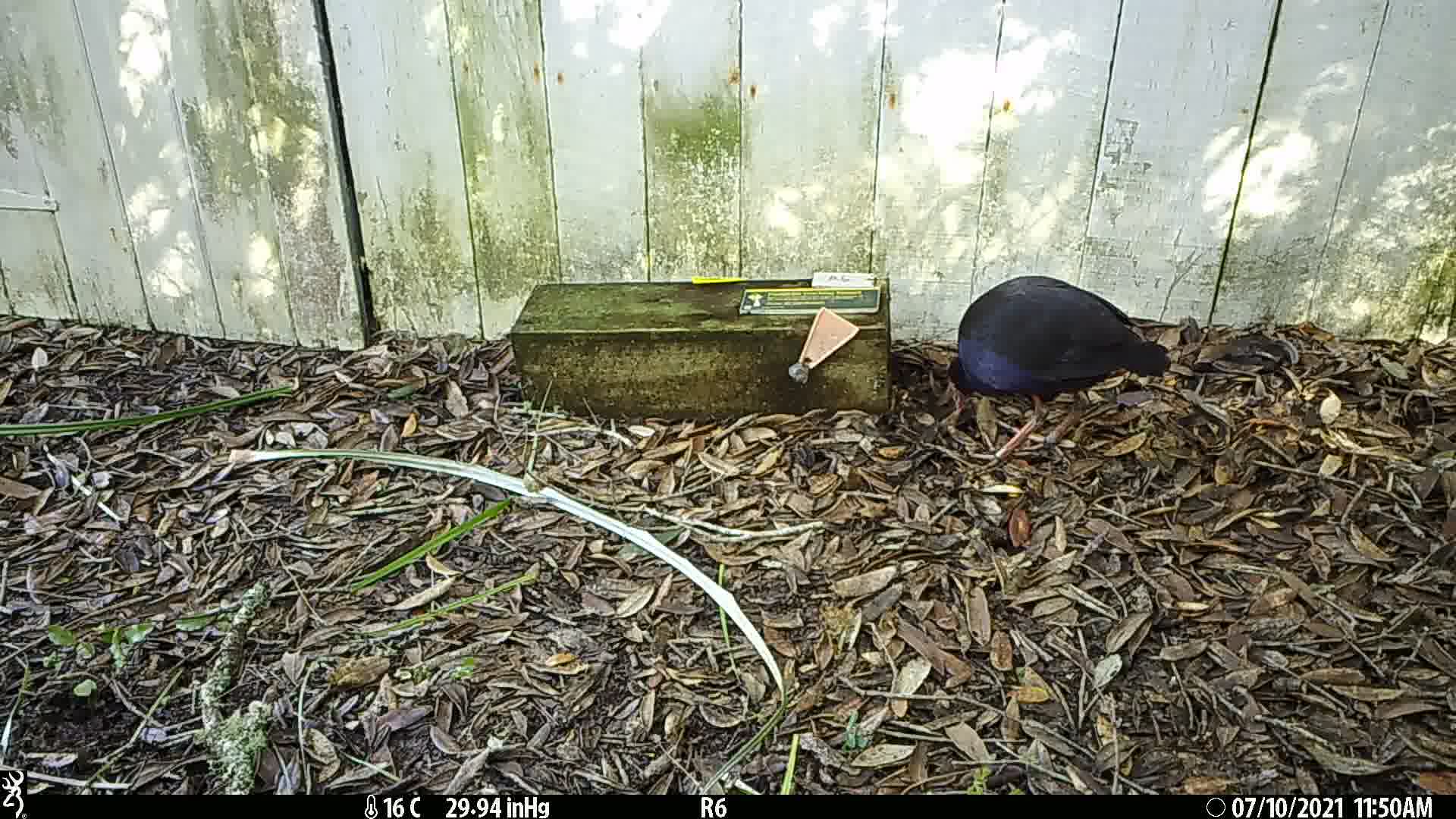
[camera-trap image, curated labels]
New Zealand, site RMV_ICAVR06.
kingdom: Animalia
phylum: Chordata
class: Aves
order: Gruiformes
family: Rallidae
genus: Porphyrio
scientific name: Porphyrio melanotus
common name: australasian swamphen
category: pukeko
Pukeko (australasian swamphen) (Porphyrio melanotus).